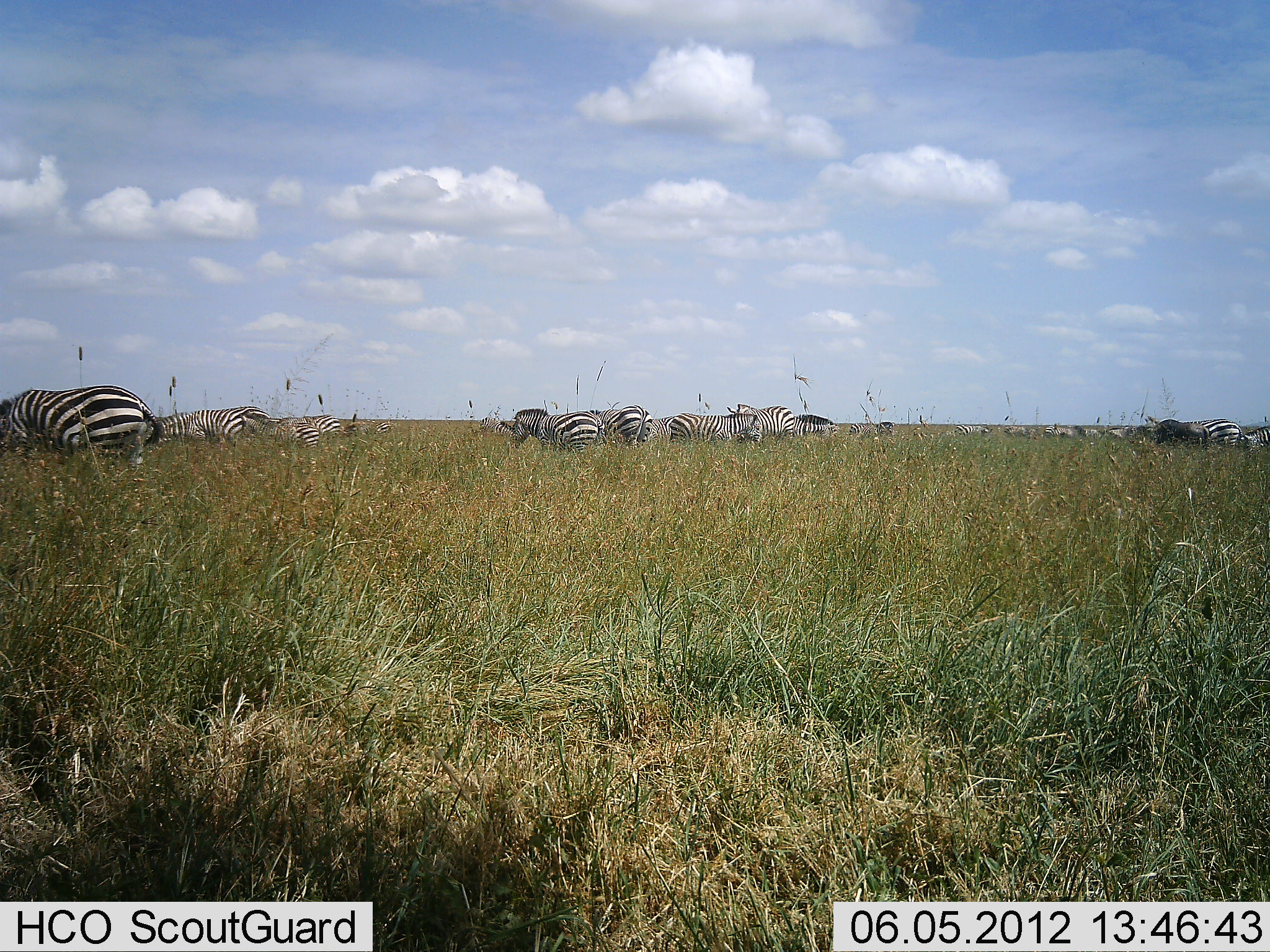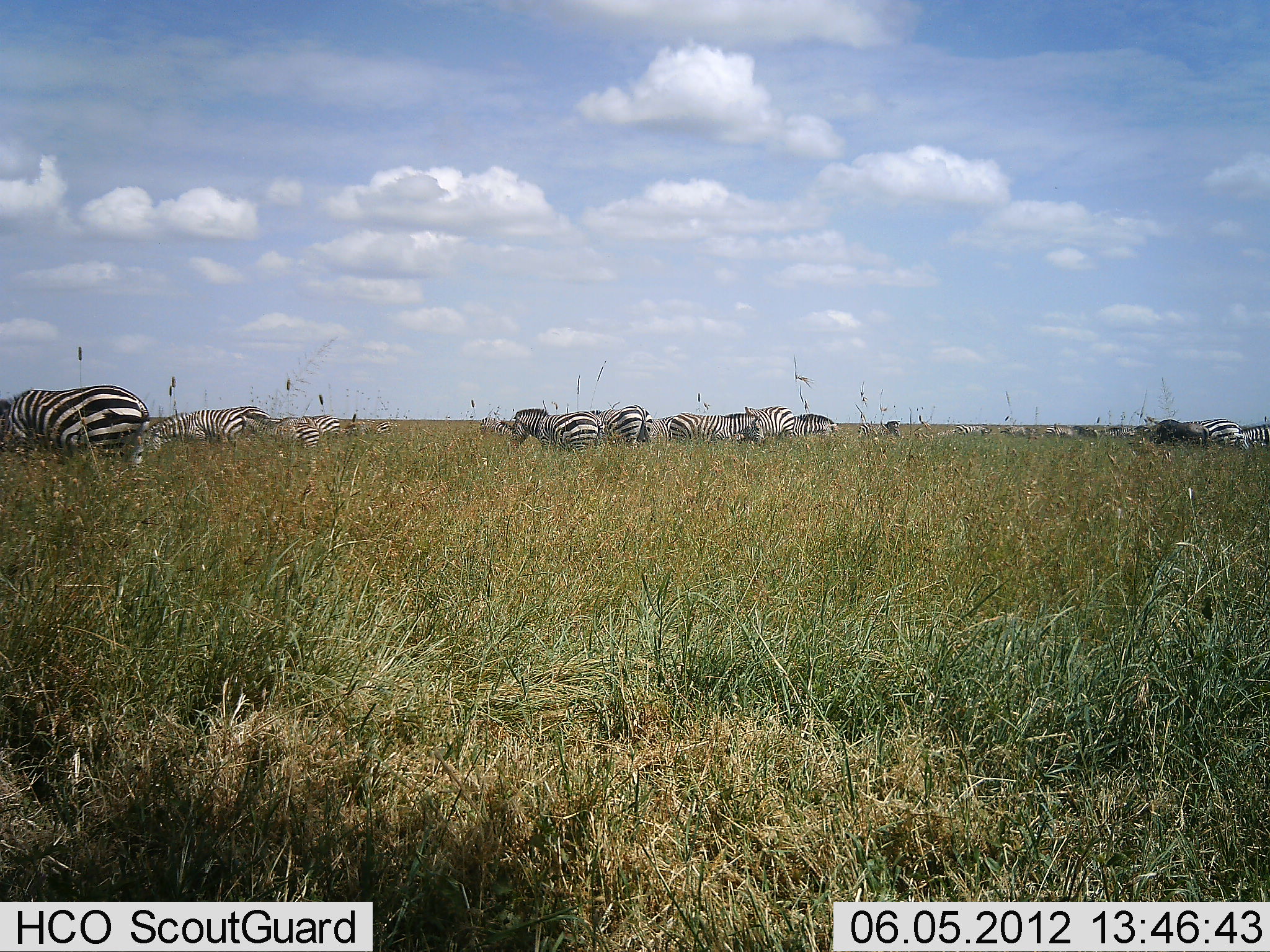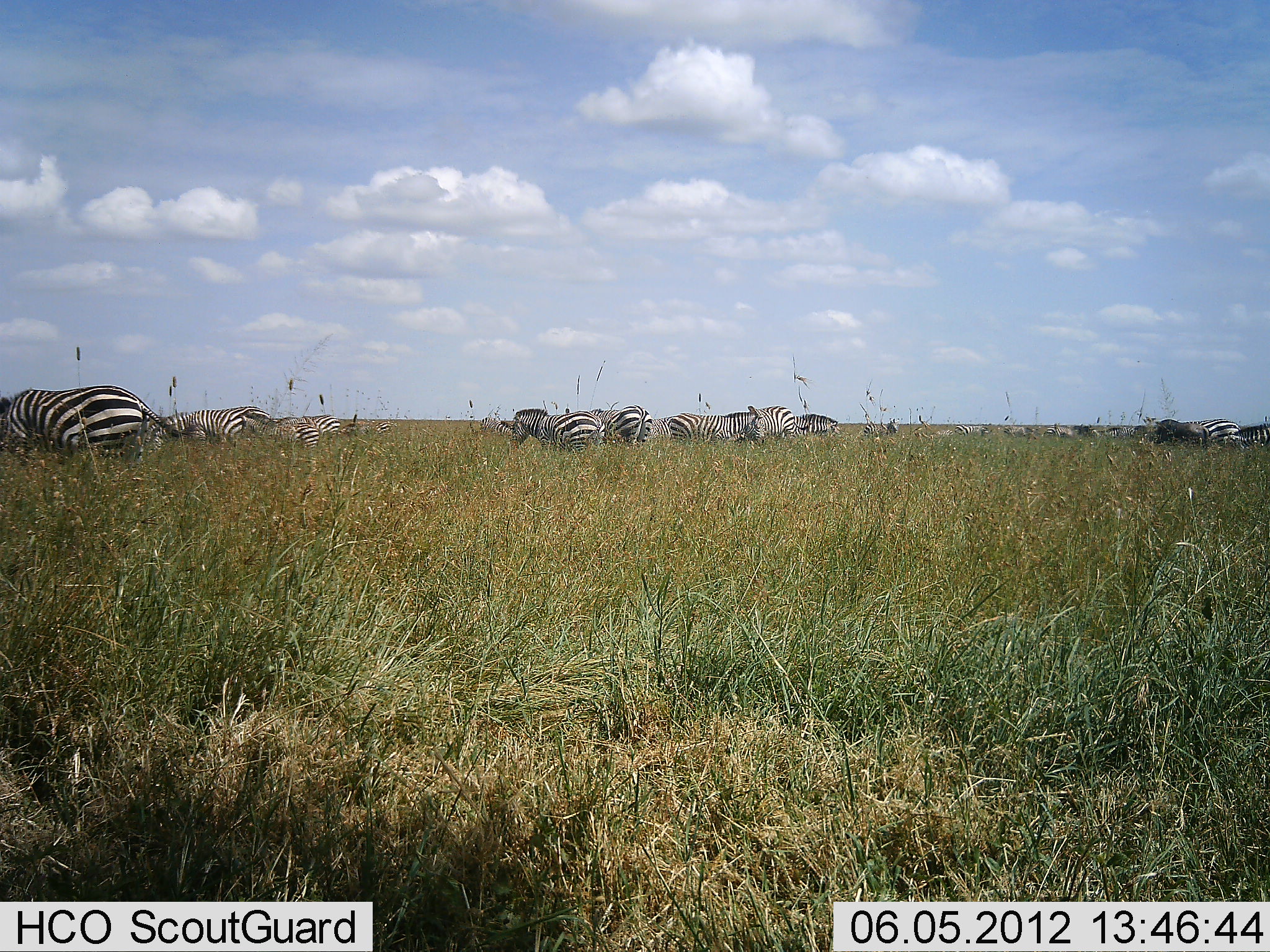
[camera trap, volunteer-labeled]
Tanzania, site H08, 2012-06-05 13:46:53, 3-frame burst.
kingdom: Animalia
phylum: Chordata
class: Mammalia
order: Perissodactyla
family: Equidae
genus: Equus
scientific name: Equus quagga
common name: plains zebra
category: zebra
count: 11-50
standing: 90%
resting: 20%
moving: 20%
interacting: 10%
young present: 0%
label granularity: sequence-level